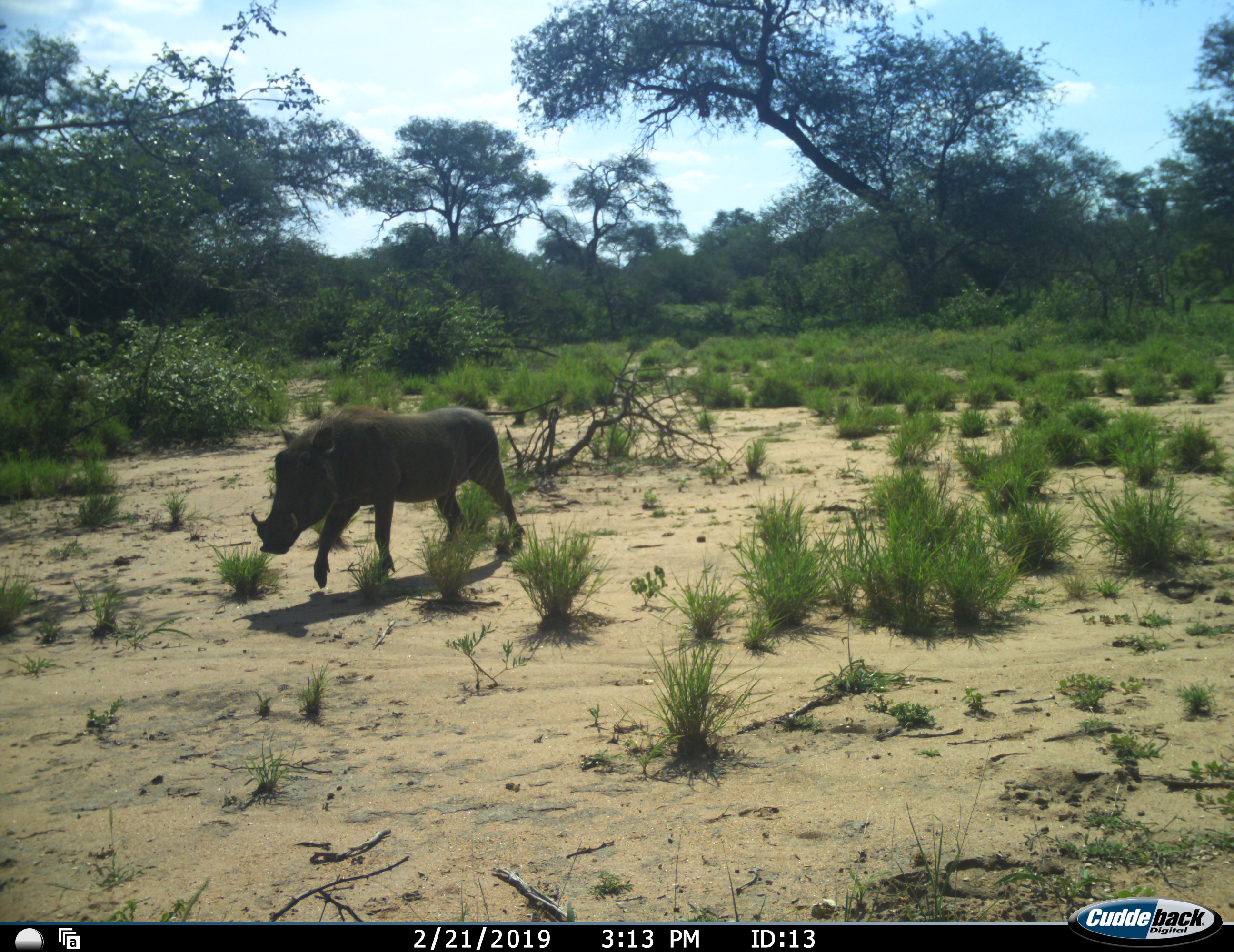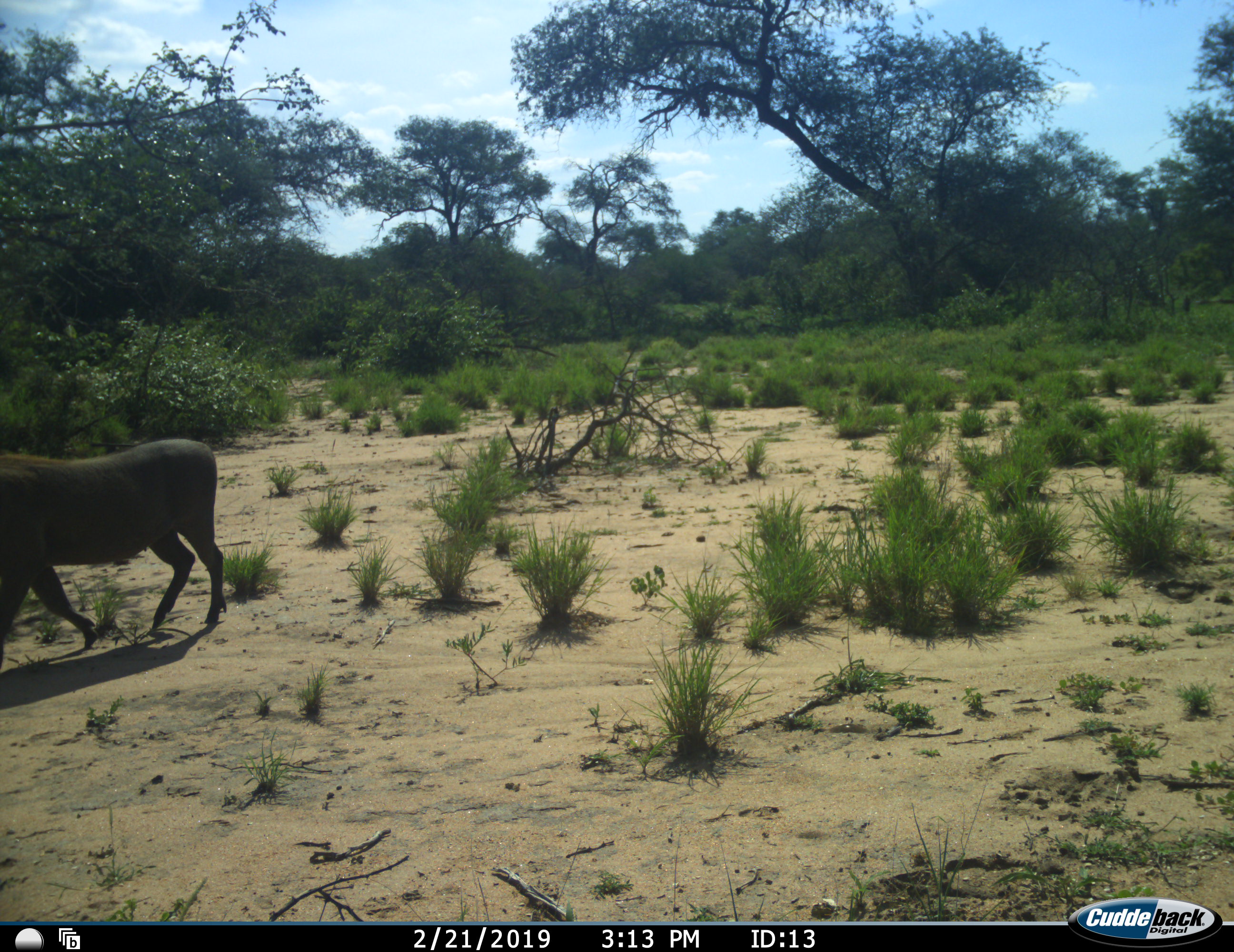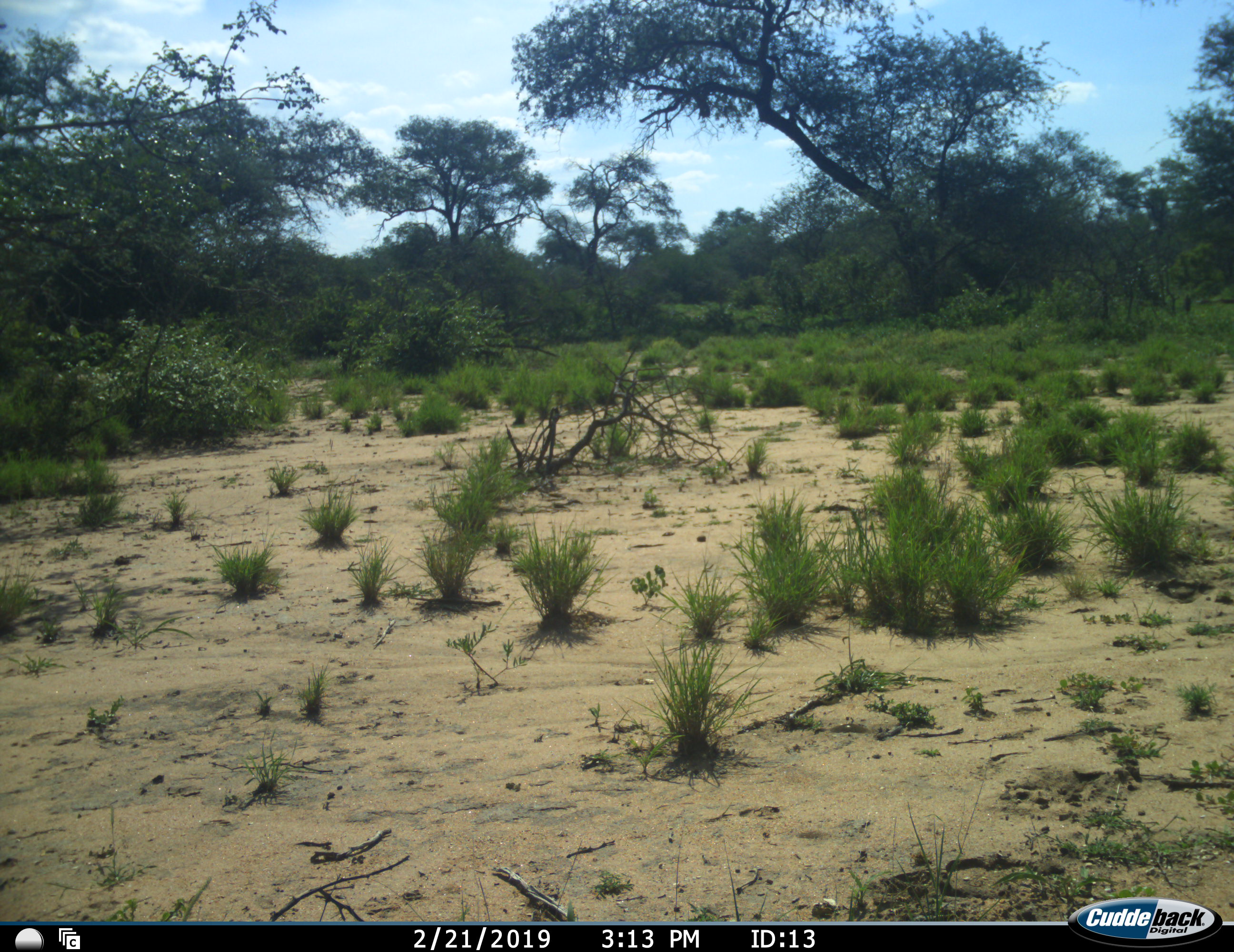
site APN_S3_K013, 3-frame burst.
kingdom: Animalia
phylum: Chordata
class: Mammalia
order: Artiodactyla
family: Suidae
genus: Phacochoerus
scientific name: Phacochoerus africanus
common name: warthog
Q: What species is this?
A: Warthog (Phacochoerus africanus).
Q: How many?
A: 1.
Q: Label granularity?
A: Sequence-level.